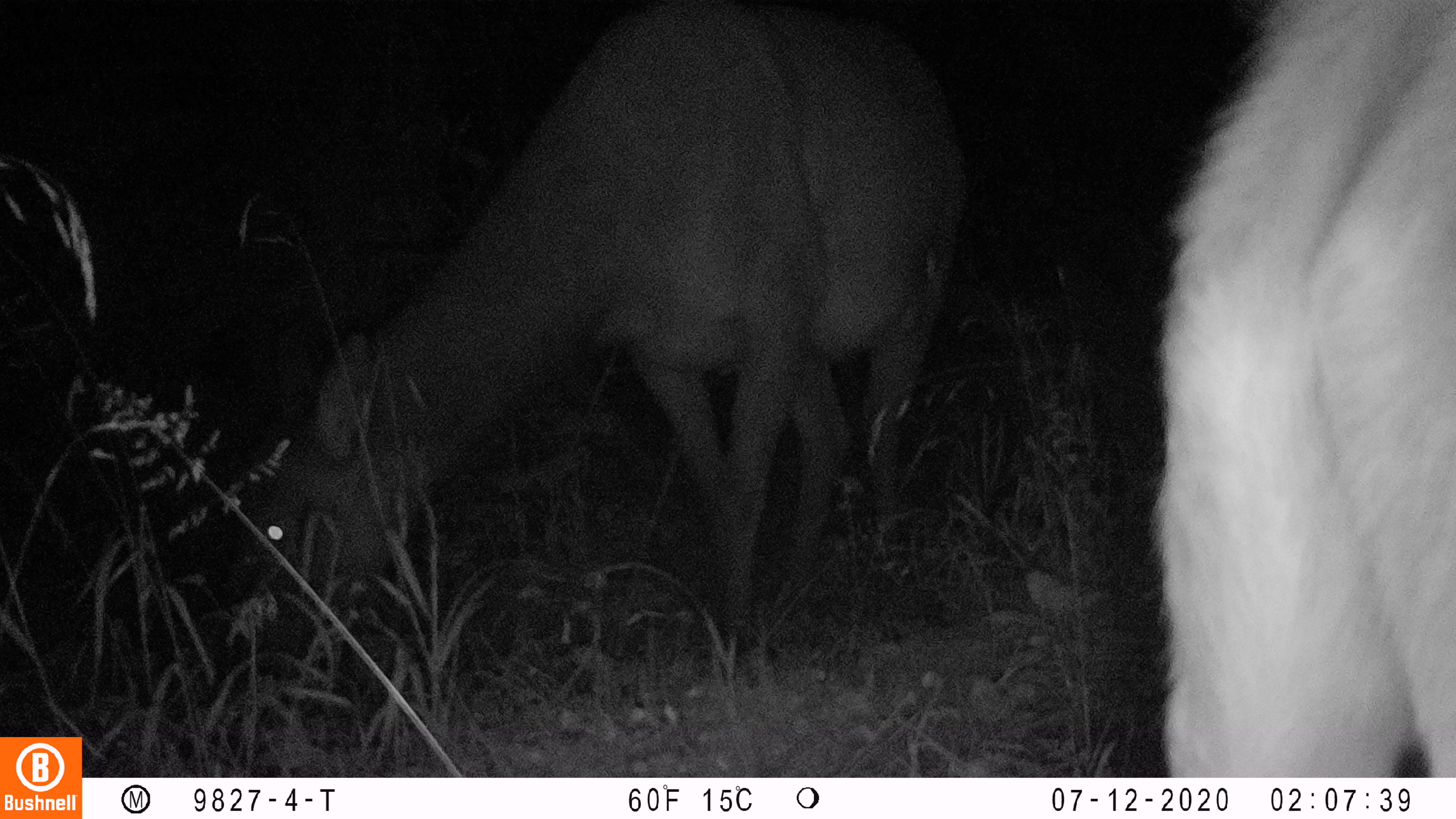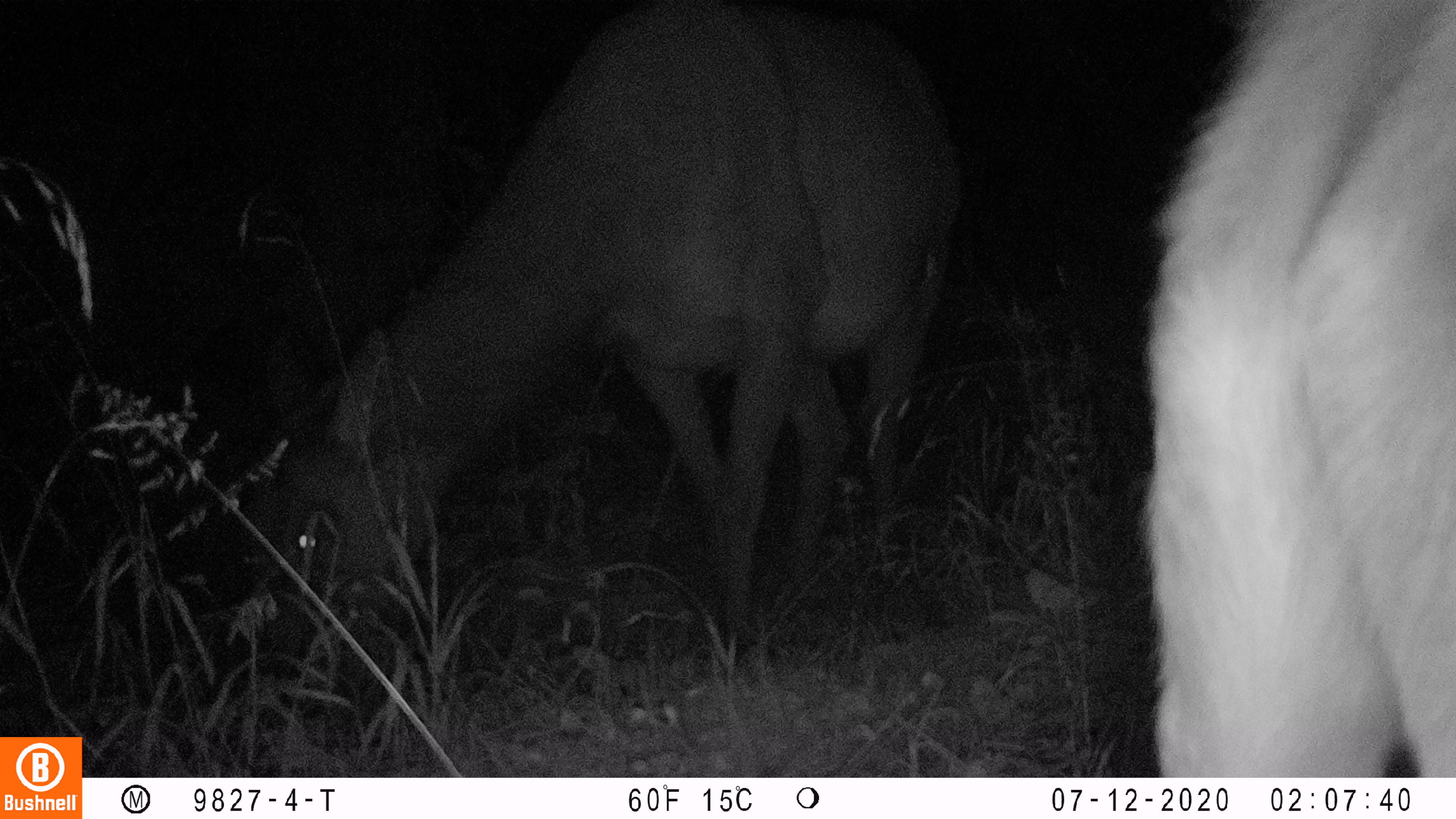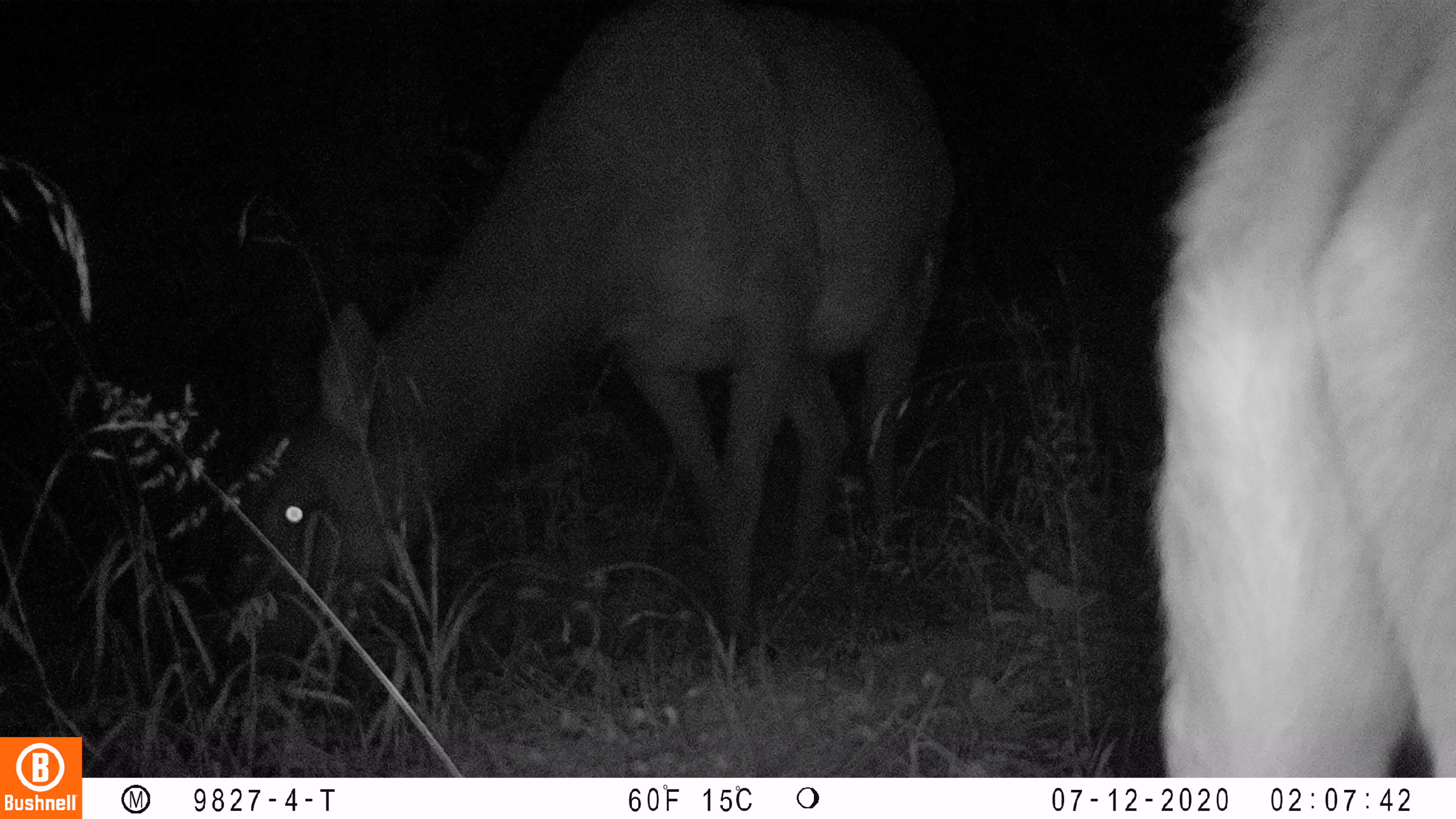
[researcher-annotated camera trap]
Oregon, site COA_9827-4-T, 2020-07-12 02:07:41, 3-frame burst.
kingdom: Animalia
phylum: Chordata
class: Mammalia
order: Artiodactyla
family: Cervidae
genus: Cervus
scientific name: Cervus canadensis roosevelti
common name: roosevelt elk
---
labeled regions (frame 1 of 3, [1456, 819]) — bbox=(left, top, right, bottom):
roosevelt elk: bbox=(253, 1, 962, 641)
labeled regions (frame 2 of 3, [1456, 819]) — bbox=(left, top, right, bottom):
roosevelt elk: bbox=(273, 6, 958, 620)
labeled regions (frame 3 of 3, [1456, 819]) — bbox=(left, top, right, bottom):
roosevelt elk: bbox=(254, 2, 960, 630)